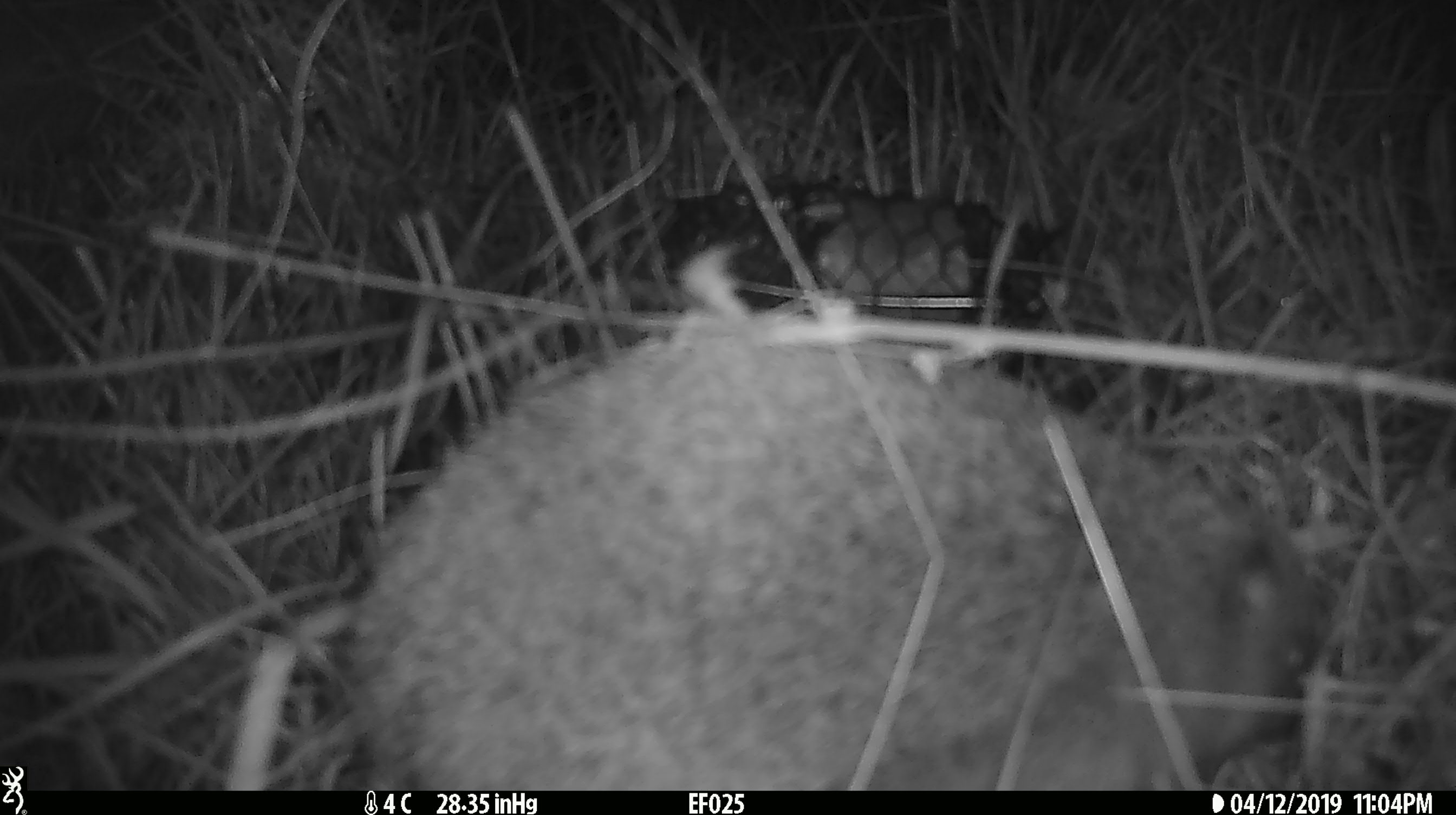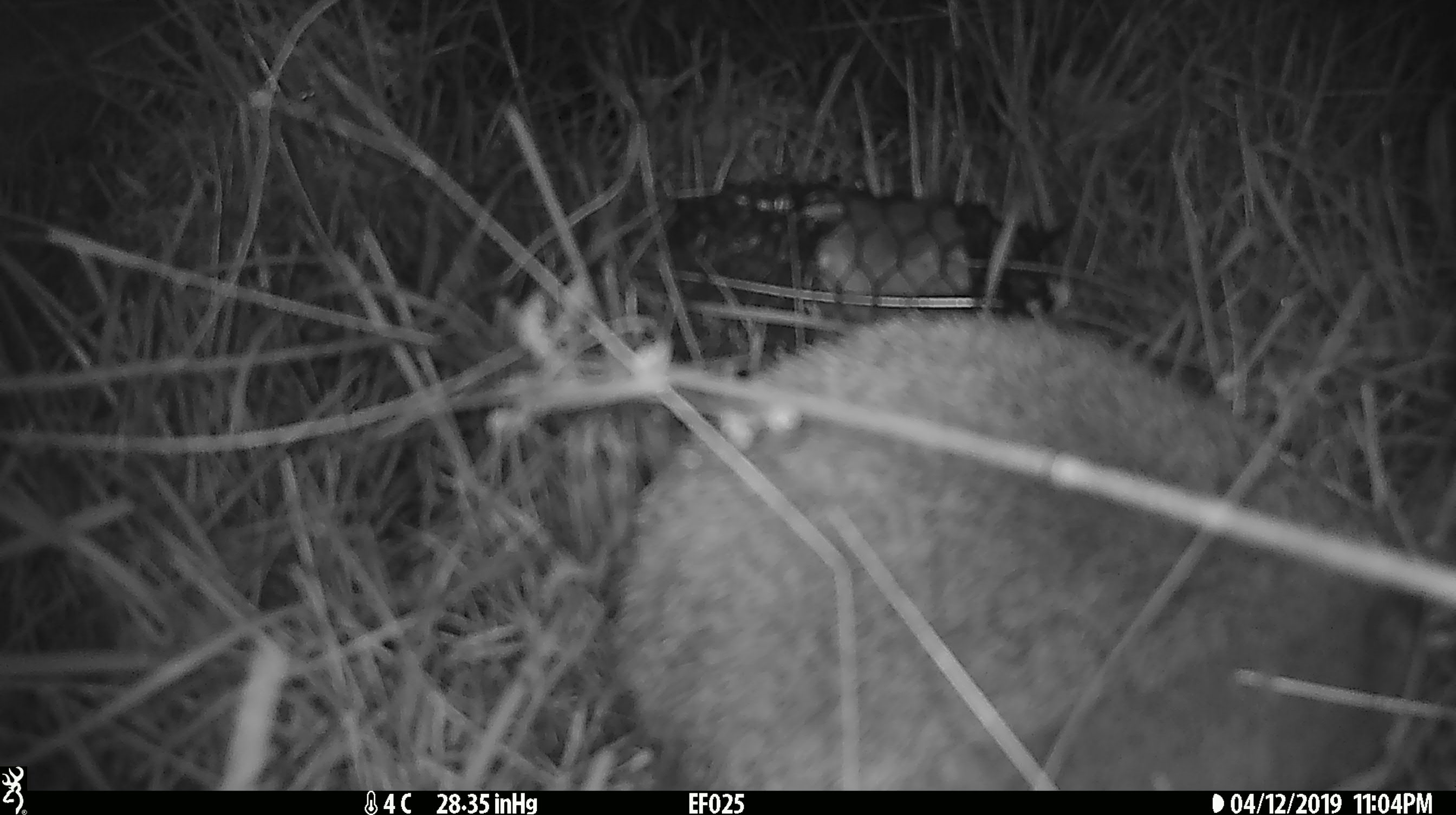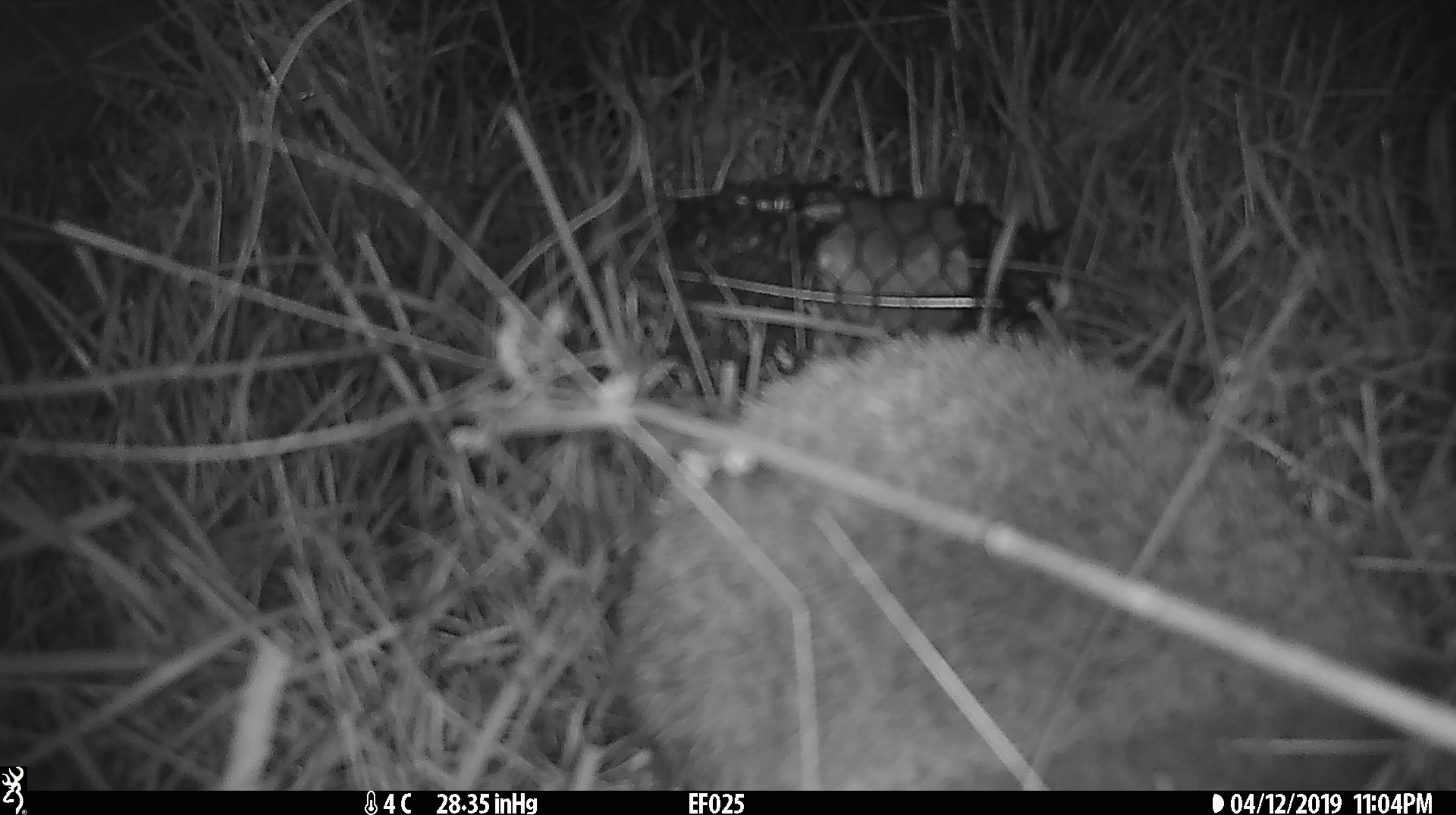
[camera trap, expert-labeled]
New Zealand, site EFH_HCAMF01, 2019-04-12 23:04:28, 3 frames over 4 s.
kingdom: Animalia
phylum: Chordata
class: Mammalia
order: Eulipotyphla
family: Erinaceidae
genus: Erinaceus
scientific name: Erinaceus europaeus europaeus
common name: european hedgehog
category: hedgehog